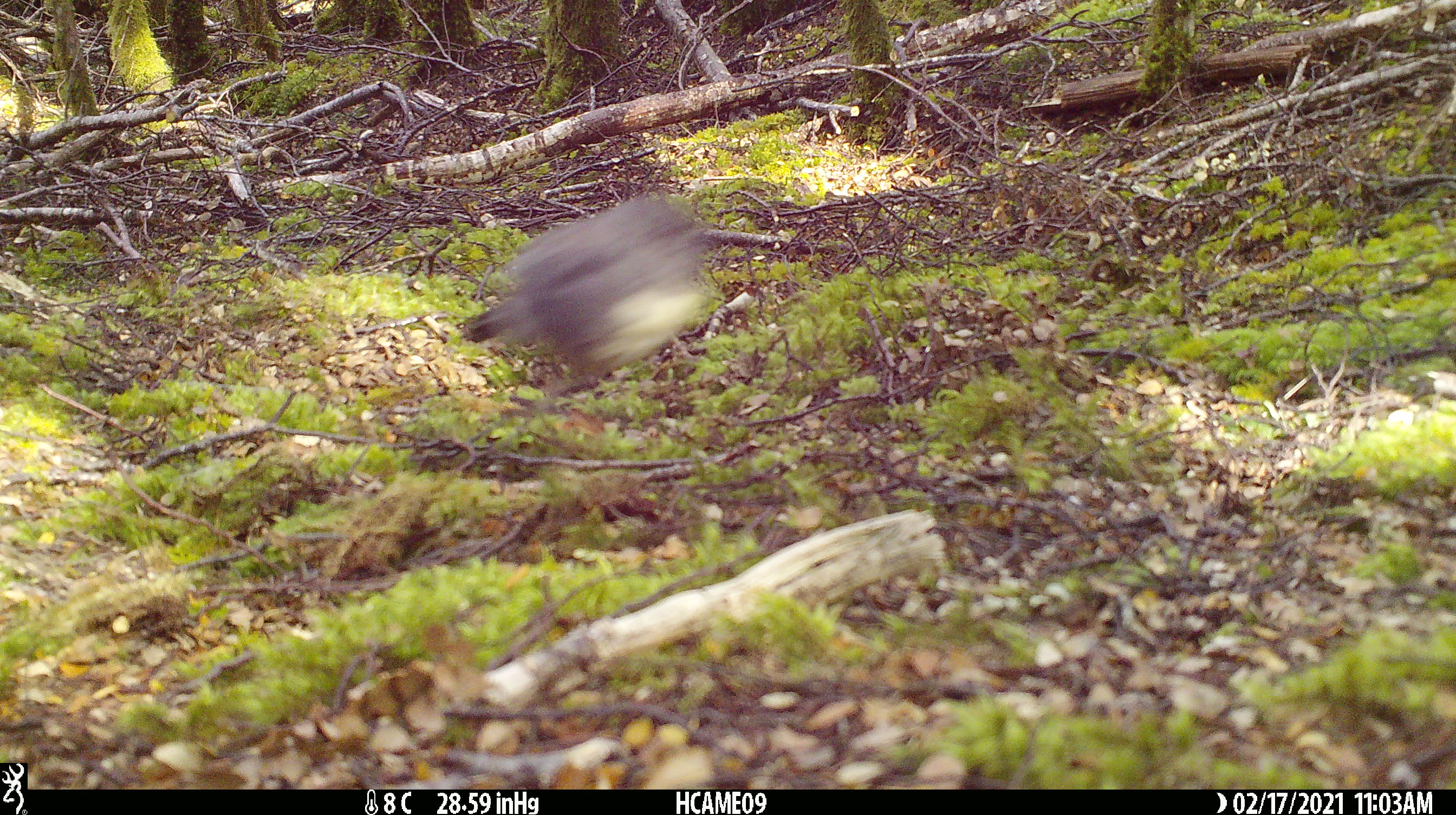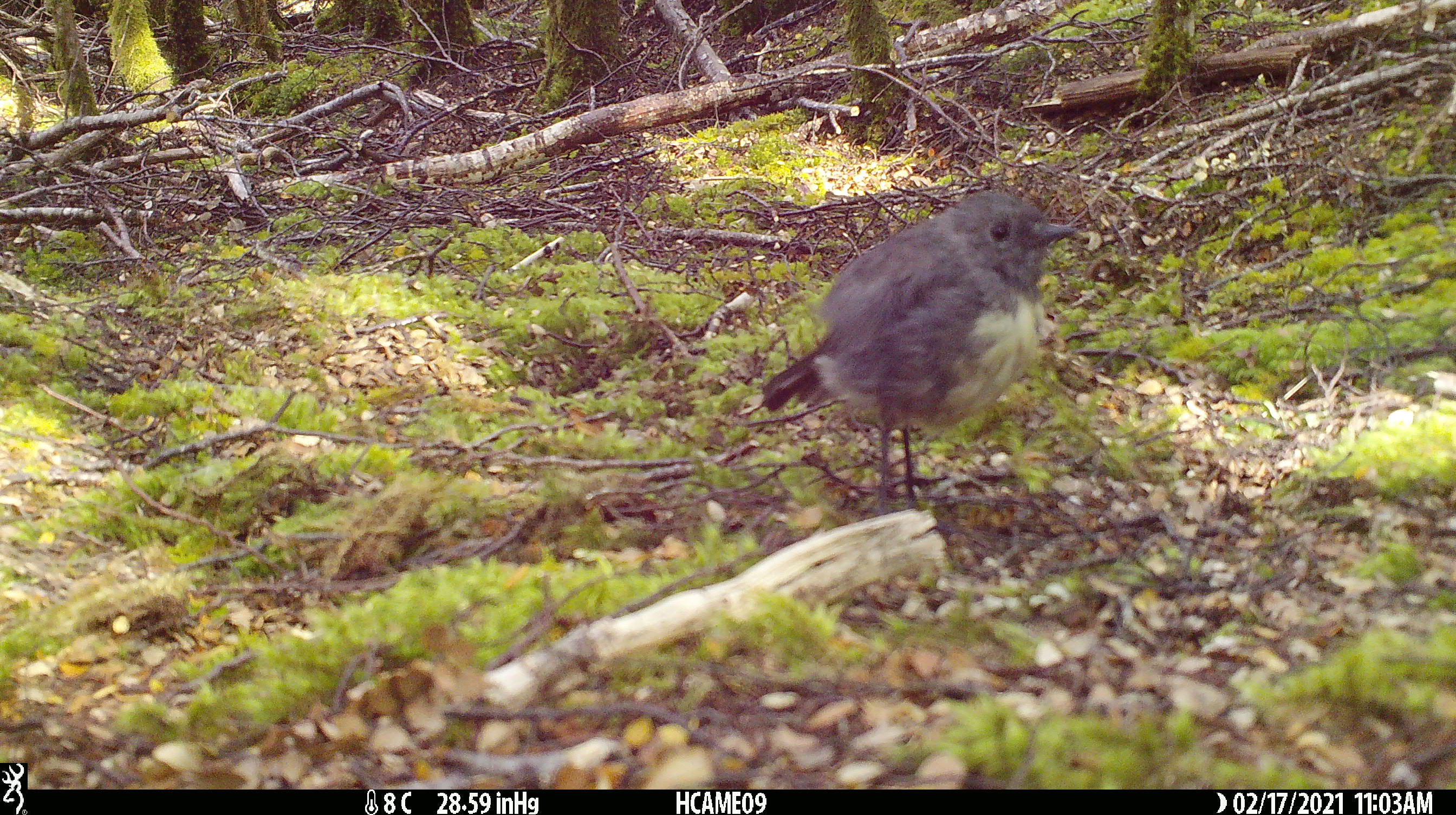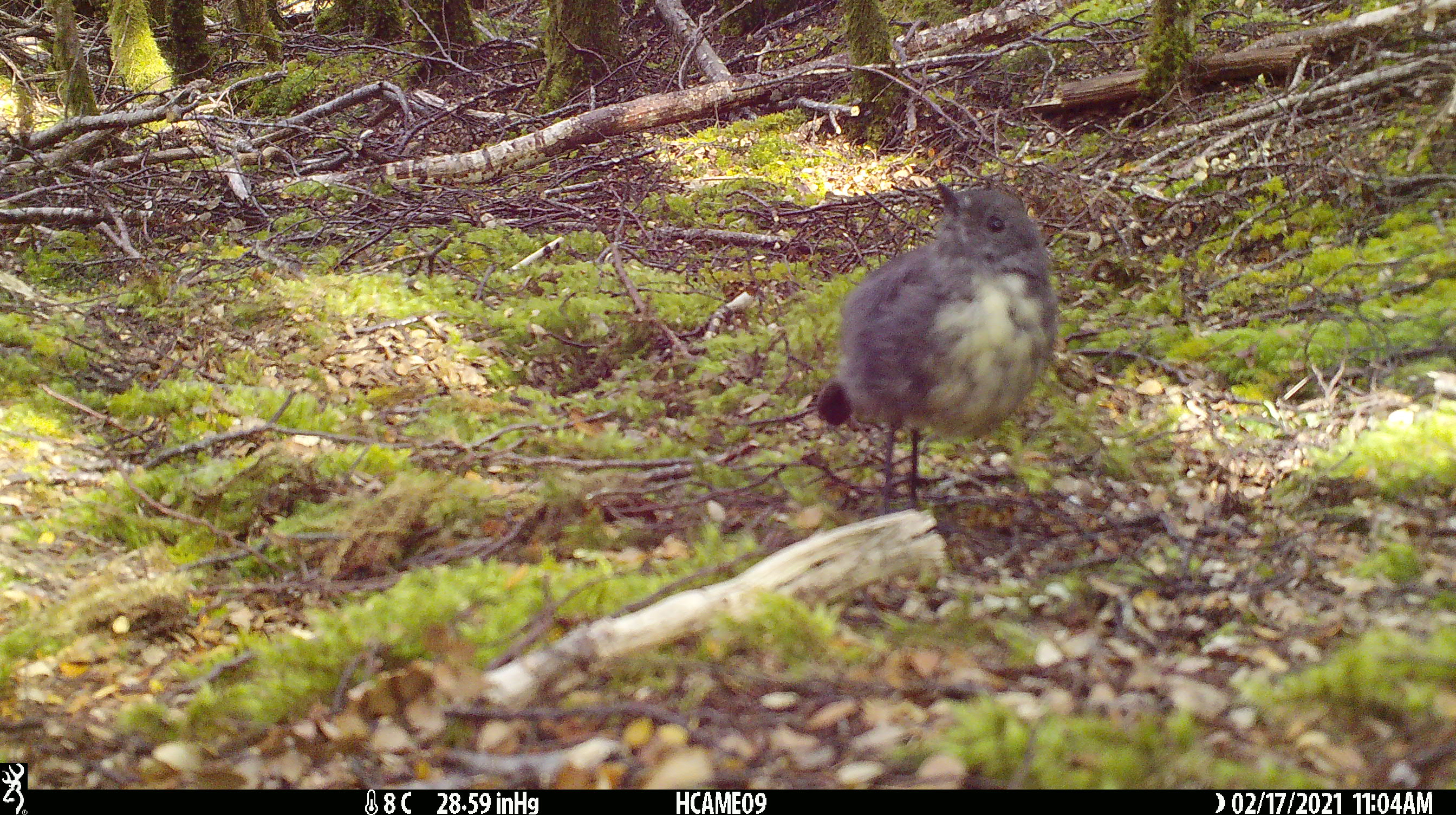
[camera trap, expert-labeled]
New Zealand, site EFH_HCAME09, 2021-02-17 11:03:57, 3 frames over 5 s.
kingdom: Animalia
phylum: Chordata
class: Aves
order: Passeriformes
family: Petroicidae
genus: Petroica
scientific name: Petroica australis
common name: new zealand robin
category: robin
Robin (new zealand robin) (Petroica australis).